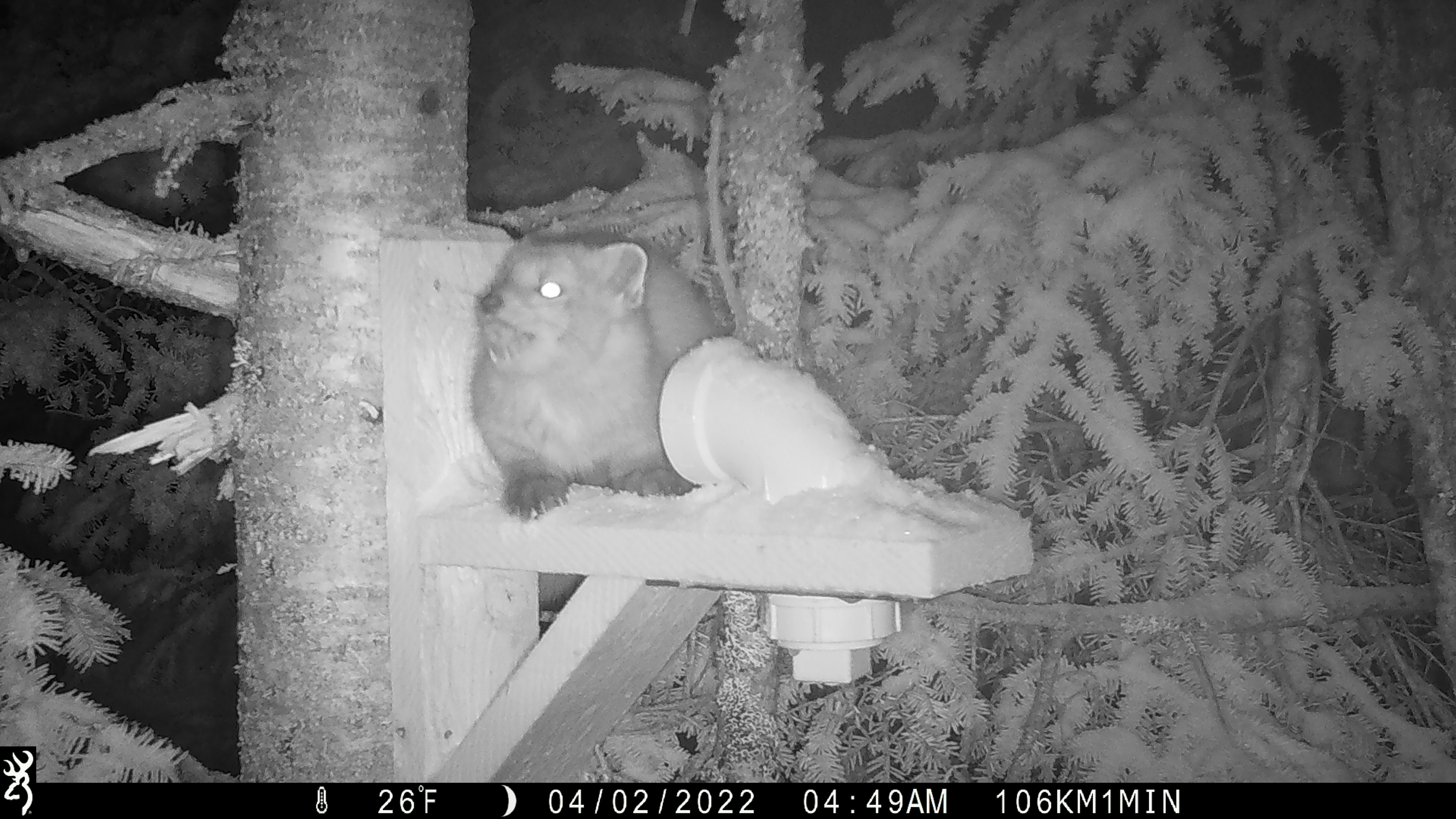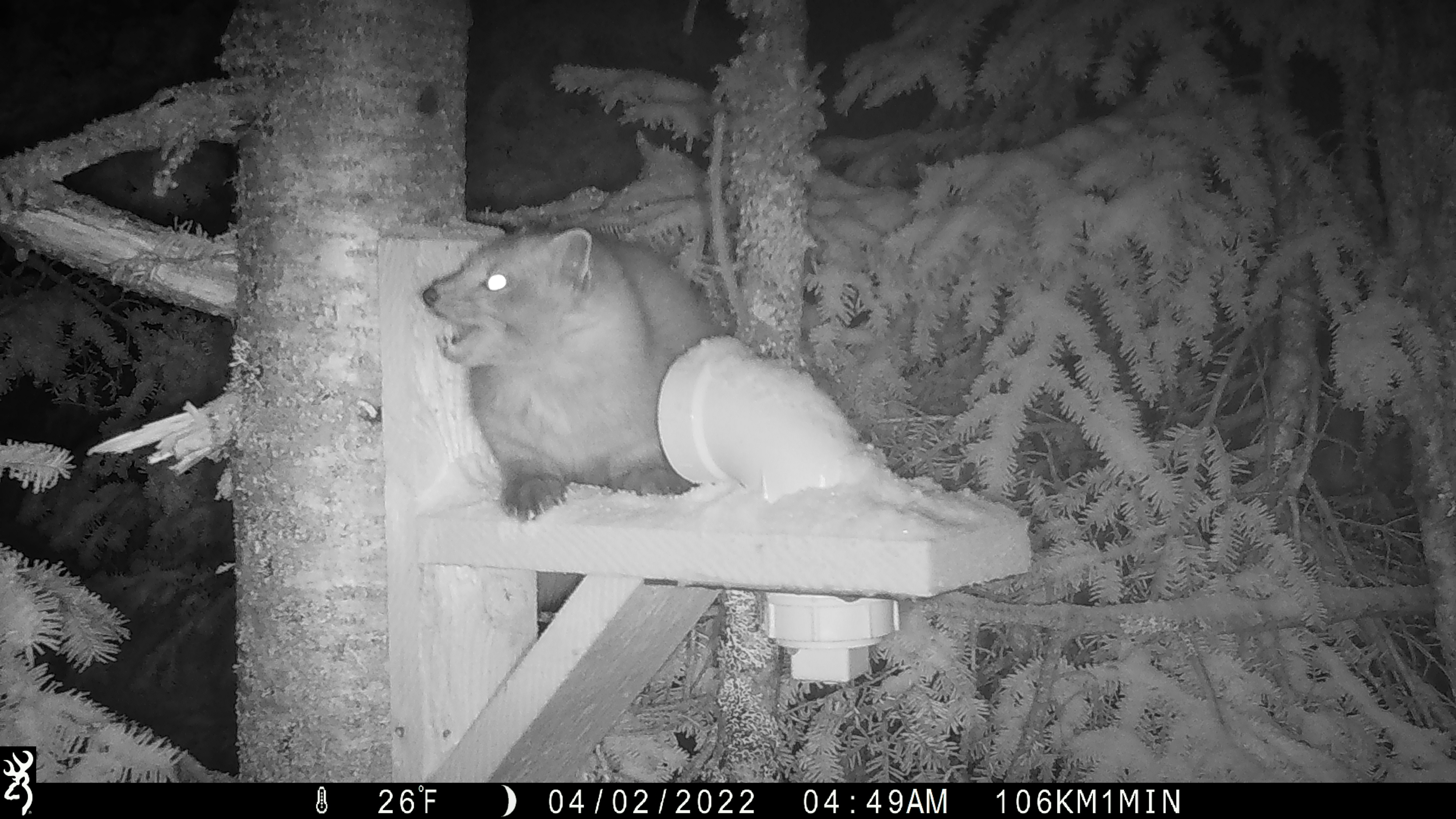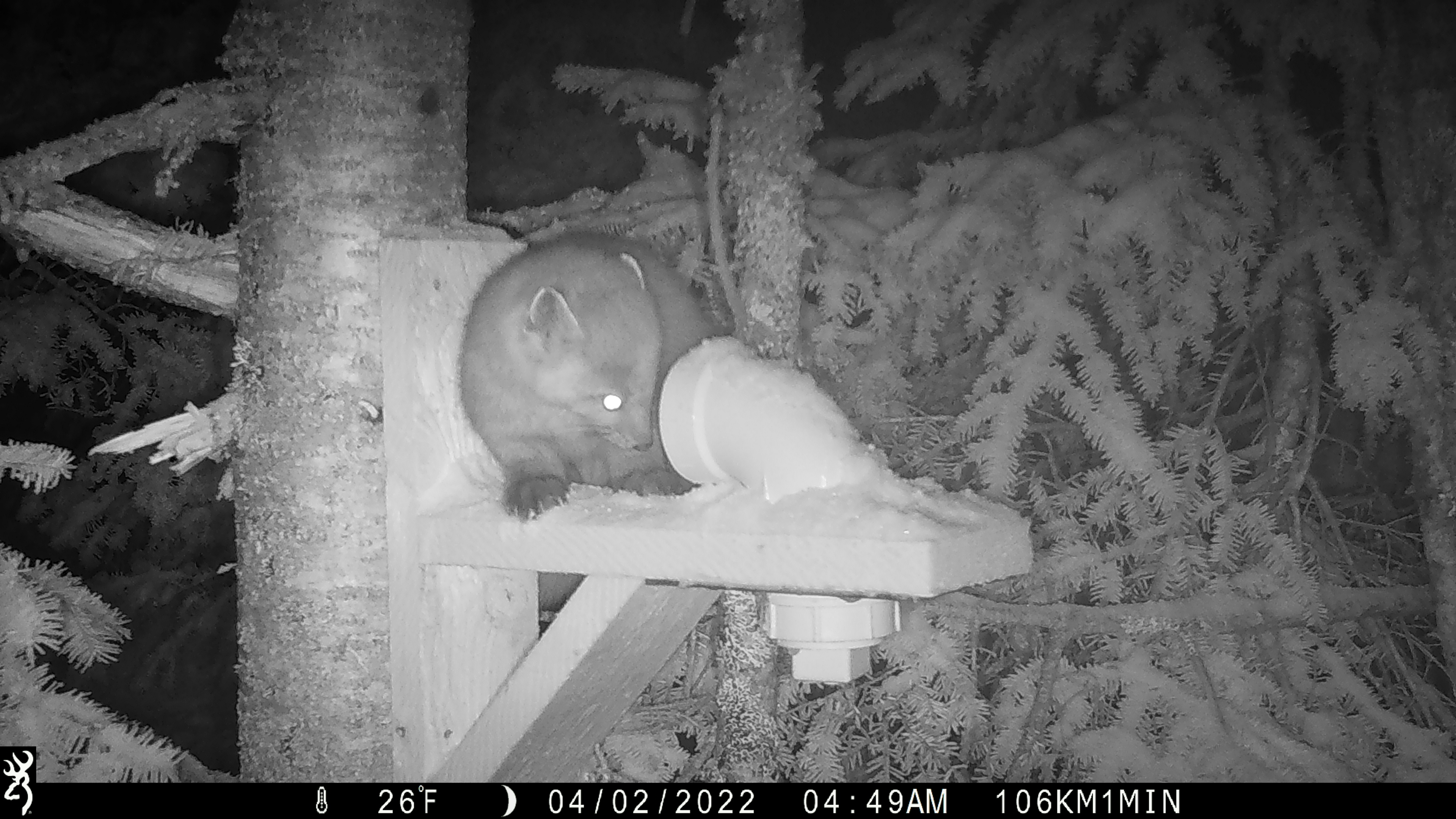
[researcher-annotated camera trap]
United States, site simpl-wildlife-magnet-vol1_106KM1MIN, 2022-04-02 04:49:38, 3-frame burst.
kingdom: Animalia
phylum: Chordata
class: Mammalia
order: Carnivora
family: Mustelidae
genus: Martes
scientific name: Martes americana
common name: american marten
American marten (Martes americana).